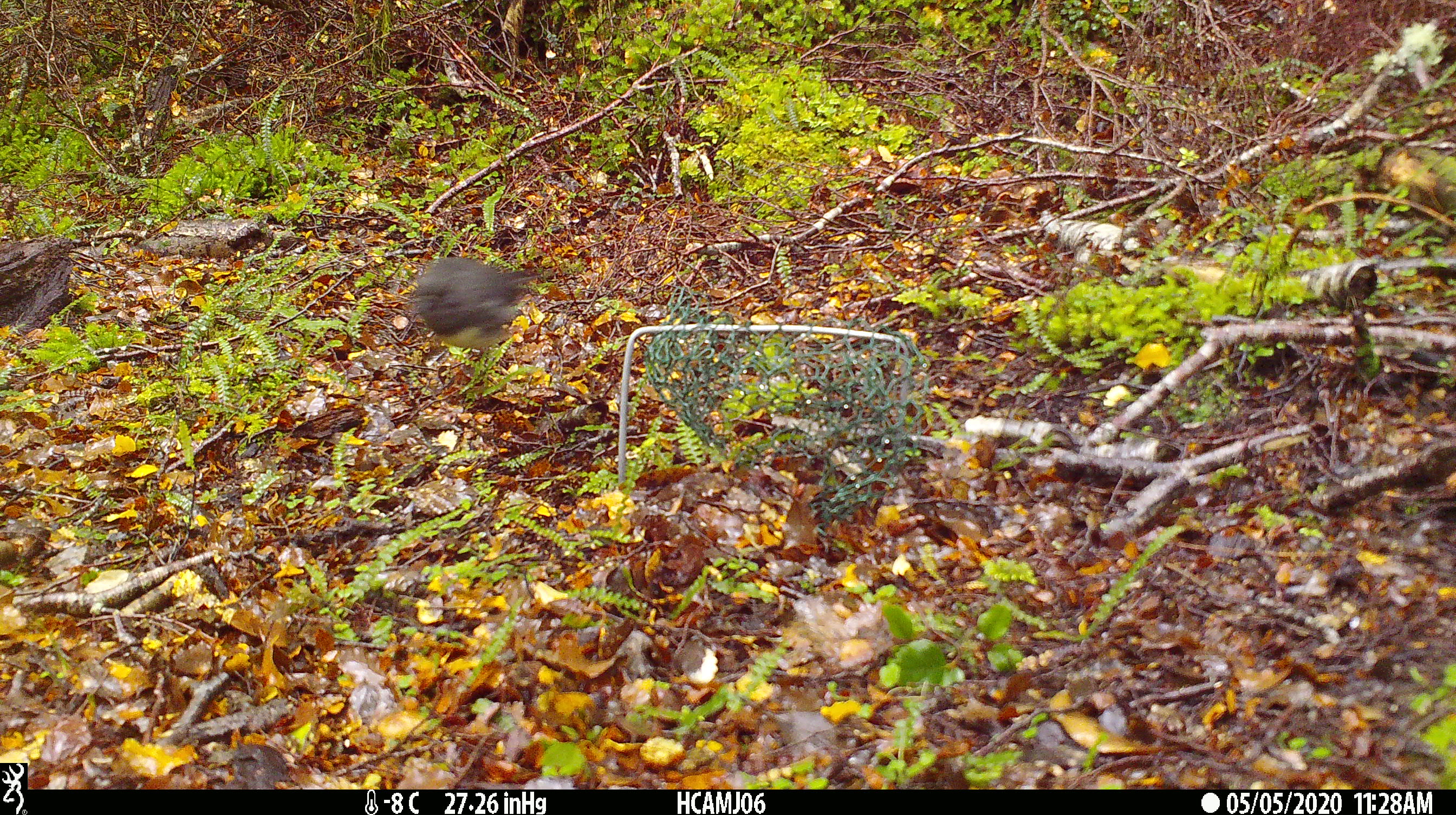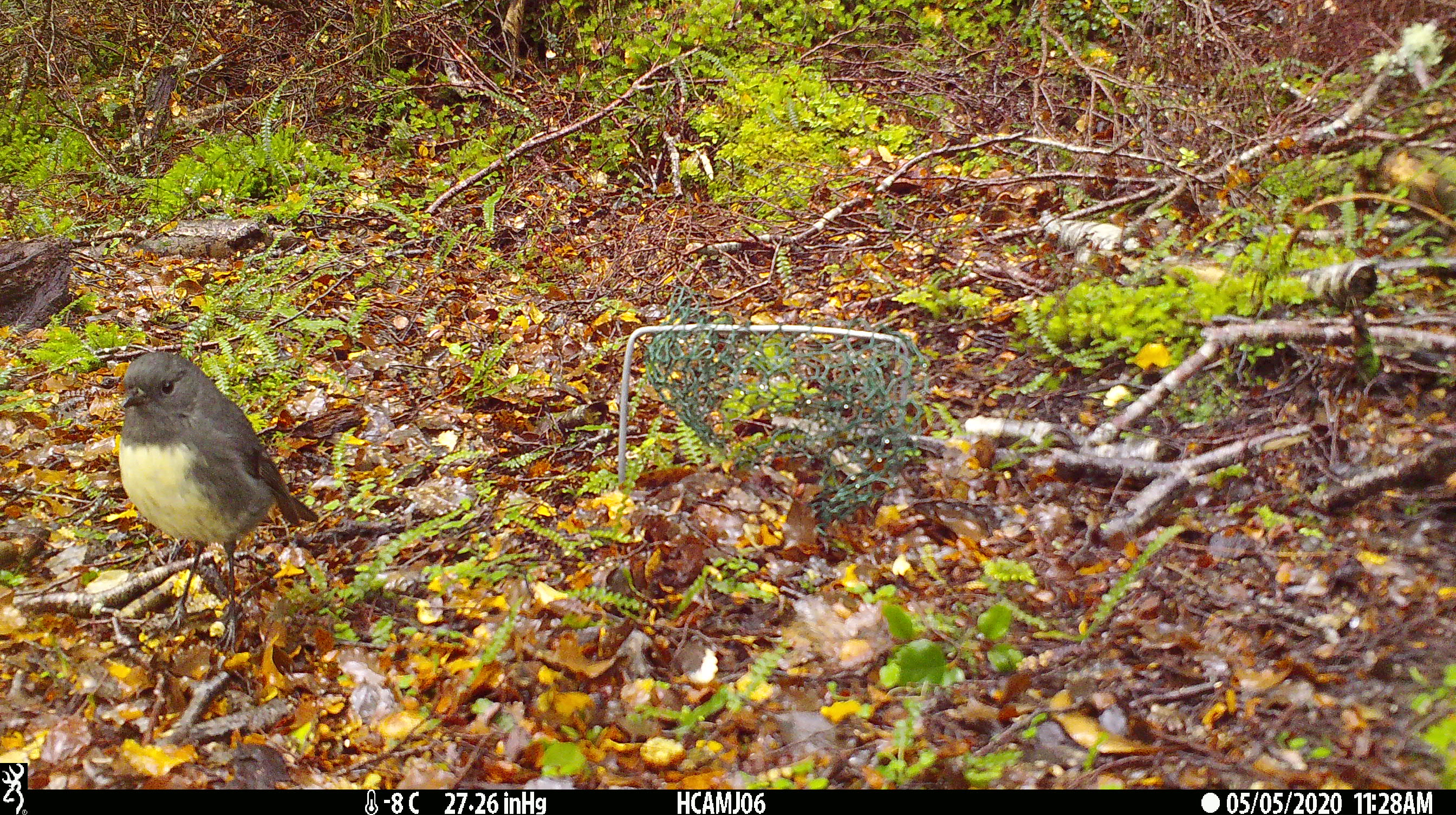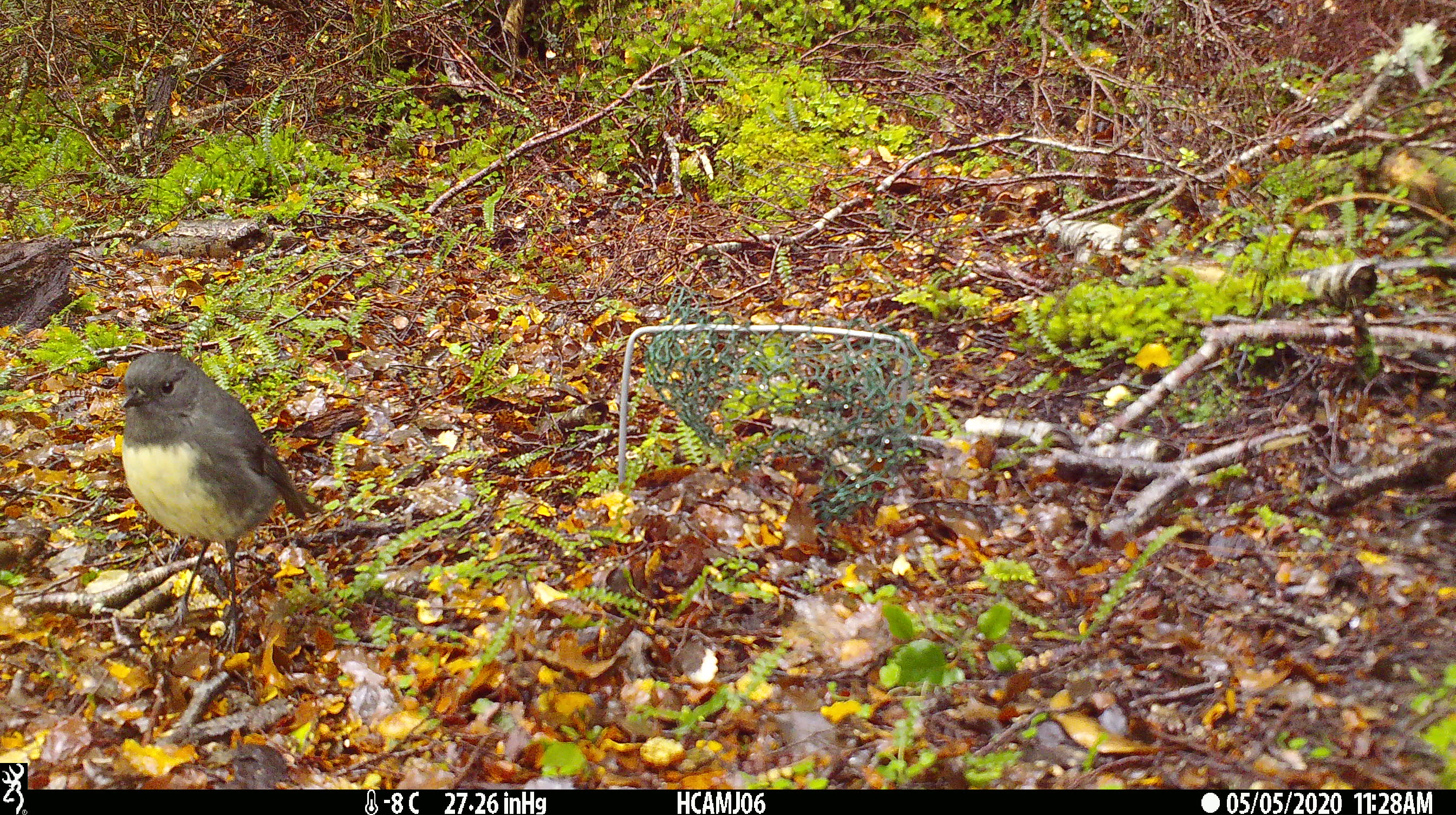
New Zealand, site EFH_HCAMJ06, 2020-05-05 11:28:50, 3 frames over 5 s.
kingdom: Animalia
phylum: Chordata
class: Aves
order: Passeriformes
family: Petroicidae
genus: Petroica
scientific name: Petroica australis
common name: new zealand robin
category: robin